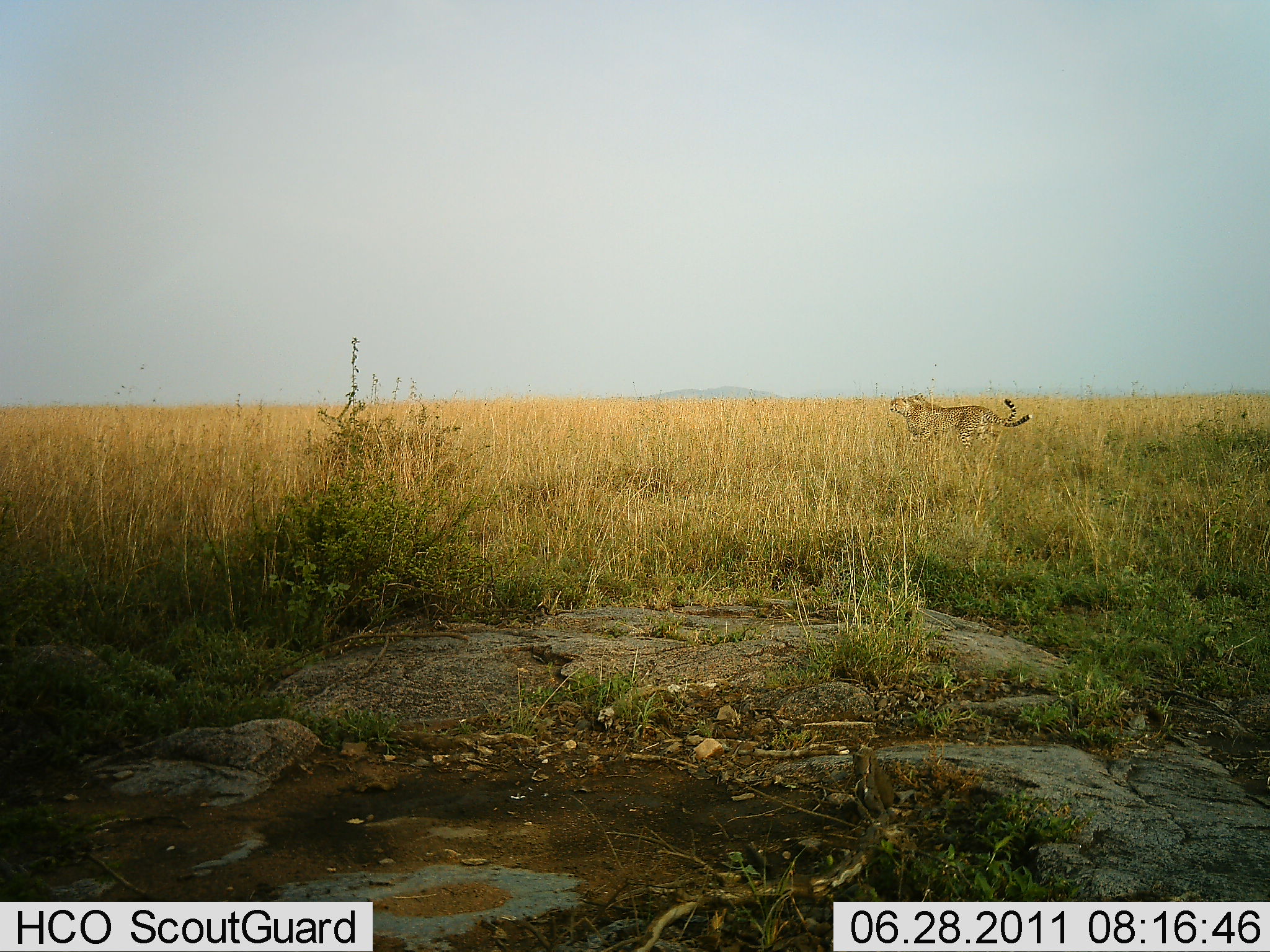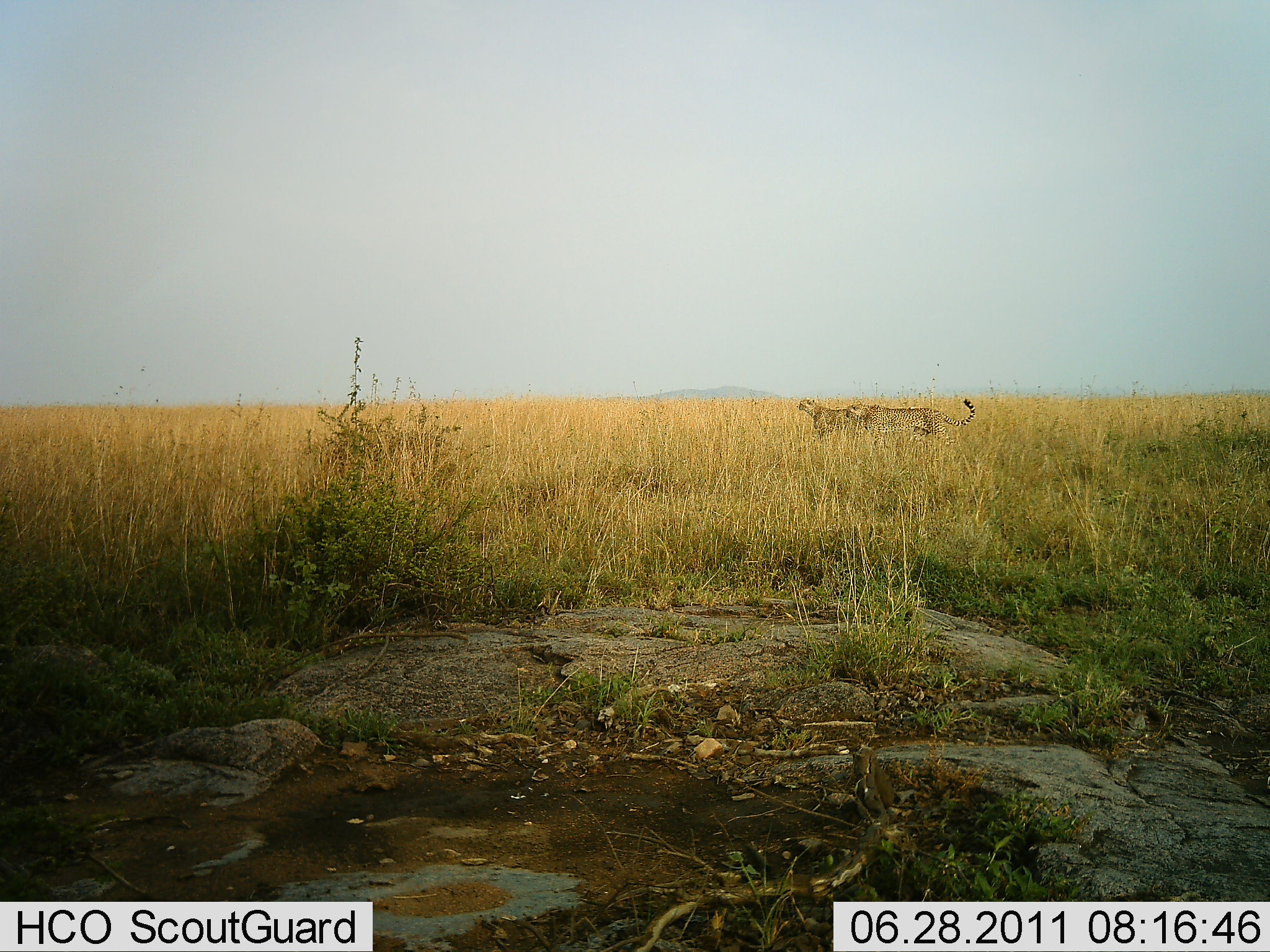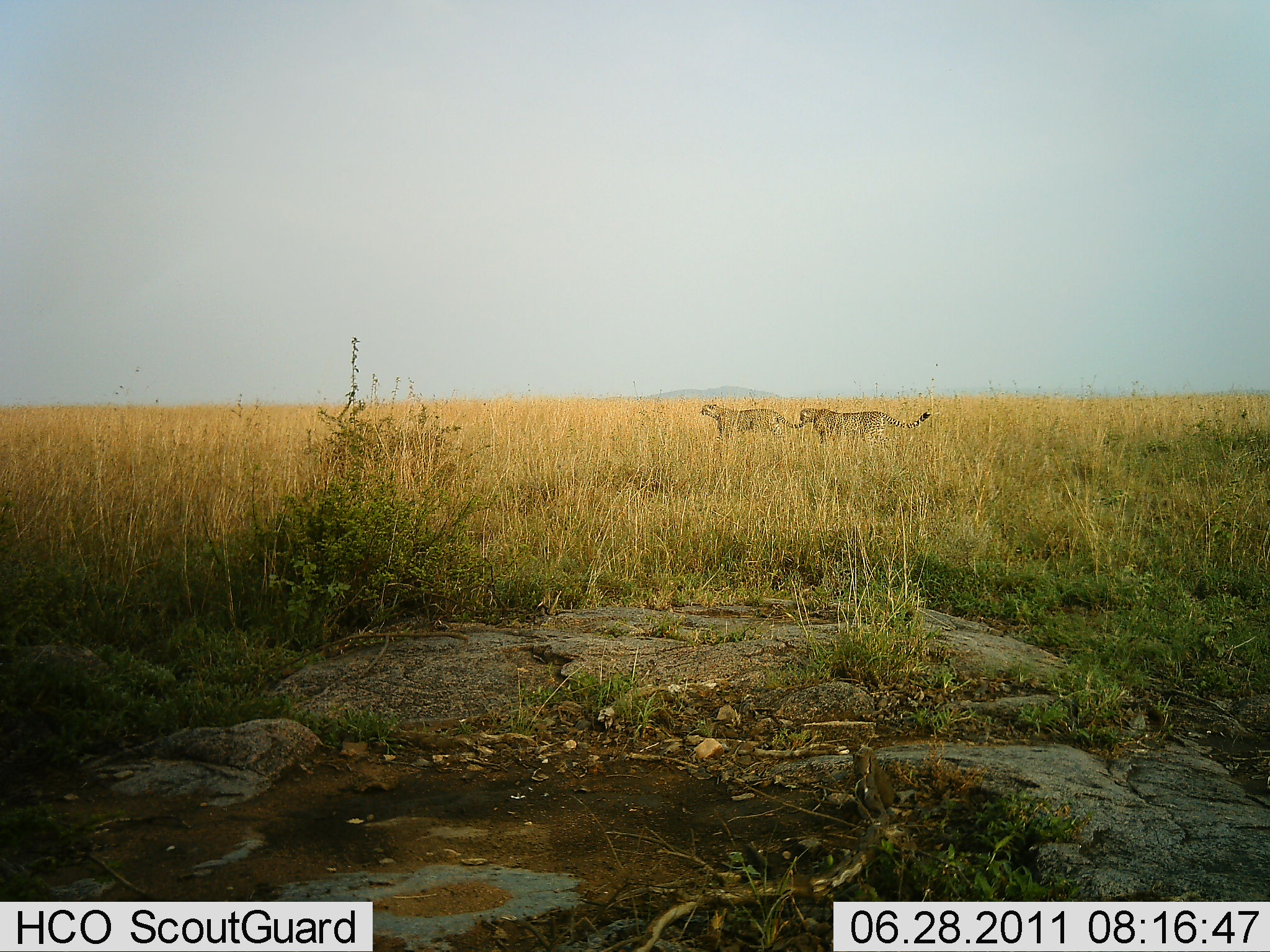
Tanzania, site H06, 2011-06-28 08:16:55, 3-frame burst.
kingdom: Animalia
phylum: Chordata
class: Mammalia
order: Carnivora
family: Felidae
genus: Acinonyx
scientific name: Acinonyx jubatus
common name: cheetah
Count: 2.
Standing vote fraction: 8%.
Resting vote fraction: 0%.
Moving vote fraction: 92%.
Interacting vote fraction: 0%.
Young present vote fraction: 0%.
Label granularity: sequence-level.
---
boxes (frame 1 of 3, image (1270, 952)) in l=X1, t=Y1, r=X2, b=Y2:
animal: l=889, t=394, r=1034, b=451; l=906, t=391, r=1019, b=449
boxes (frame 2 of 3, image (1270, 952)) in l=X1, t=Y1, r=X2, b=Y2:
animal: l=846, t=397, r=977, b=452; l=796, t=398, r=883, b=446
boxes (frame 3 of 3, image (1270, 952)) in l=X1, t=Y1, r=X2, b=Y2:
animal: l=798, t=405, r=932, b=450; l=699, t=403, r=811, b=454